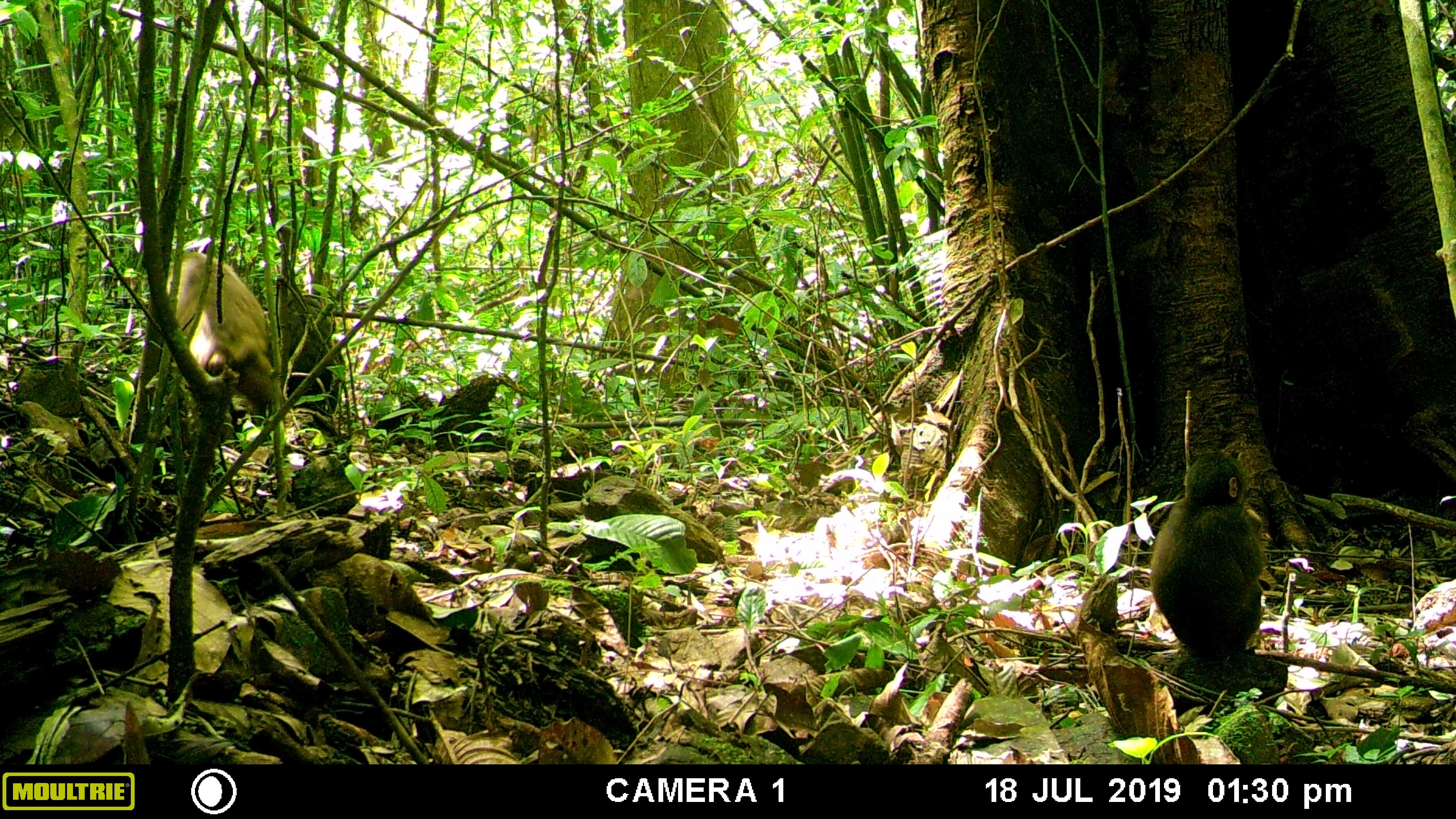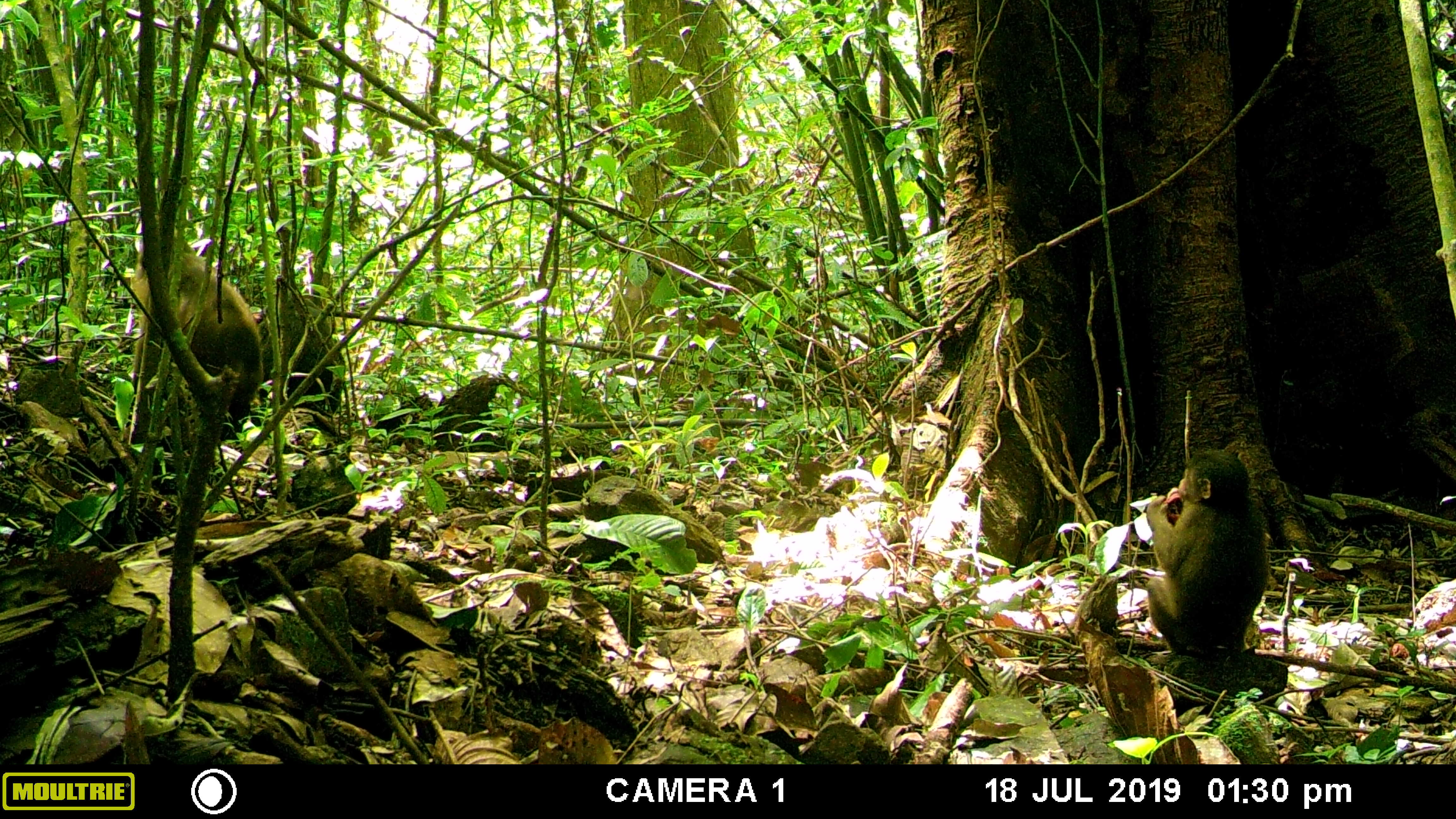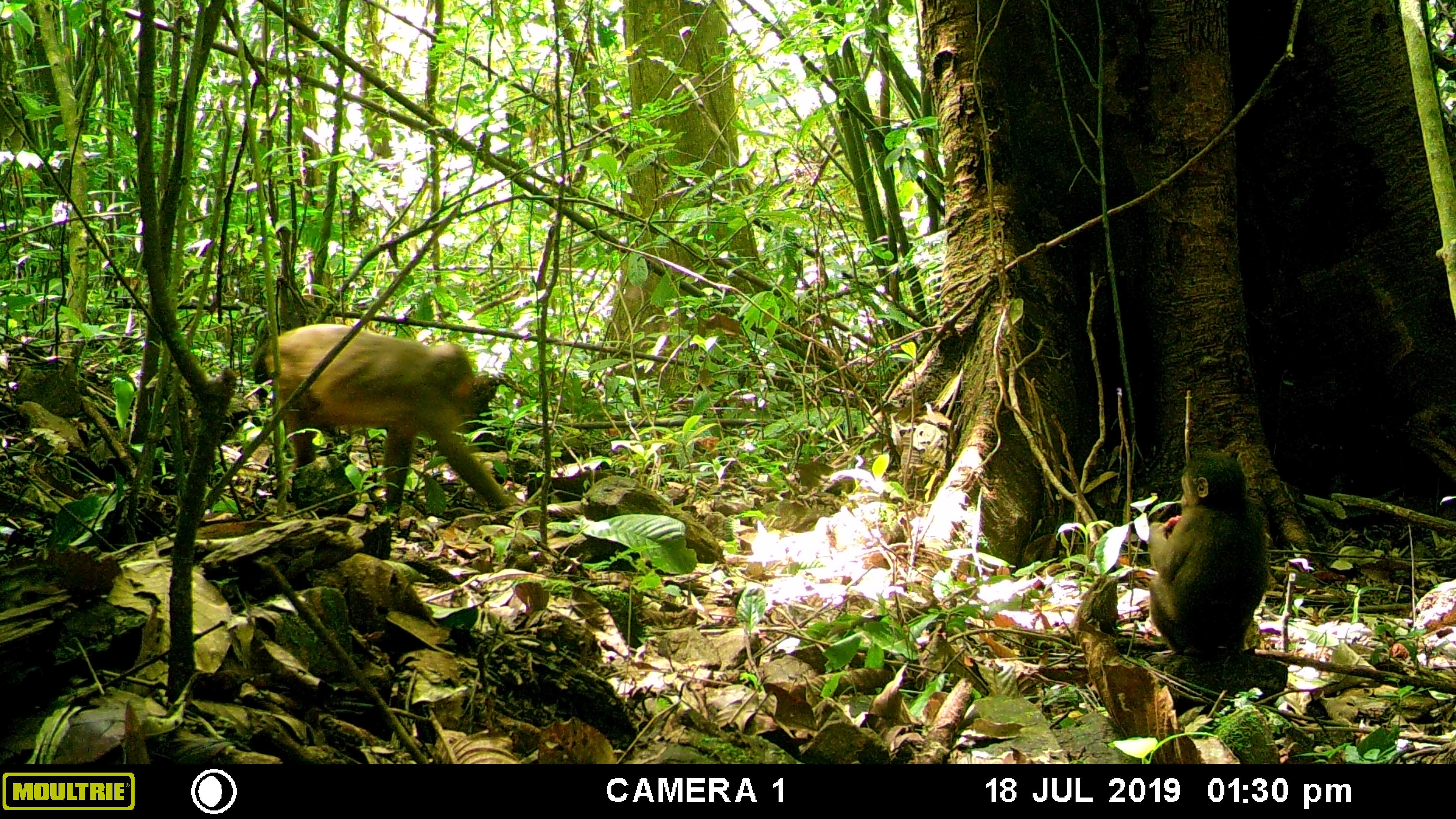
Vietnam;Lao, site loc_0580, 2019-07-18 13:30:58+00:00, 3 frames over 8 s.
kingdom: Animalia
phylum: Chordata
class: Mammalia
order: Primates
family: Cercopithecidae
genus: Macaca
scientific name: Macaca arctoides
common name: stump-tailed macaque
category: stump tailed macaque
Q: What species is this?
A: Stump tailed macaque (stump-tailed macaque) (Macaca arctoides).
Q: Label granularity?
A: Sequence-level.